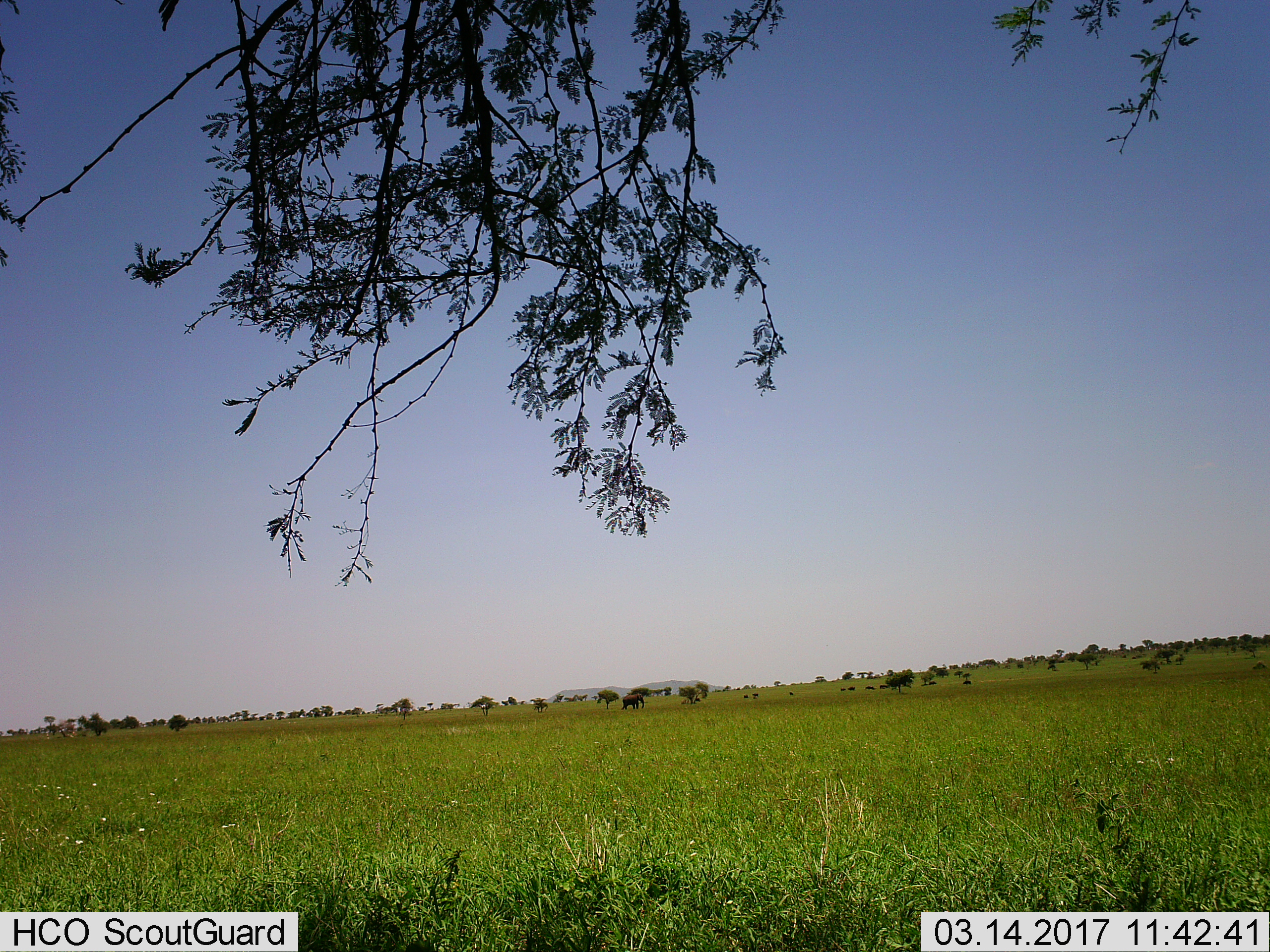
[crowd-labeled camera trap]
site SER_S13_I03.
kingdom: Animalia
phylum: Chordata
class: Mammalia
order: Proboscidea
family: Elephantidae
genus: Loxodonta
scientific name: Loxodonta africana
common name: african bush elephant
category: elephant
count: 1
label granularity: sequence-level